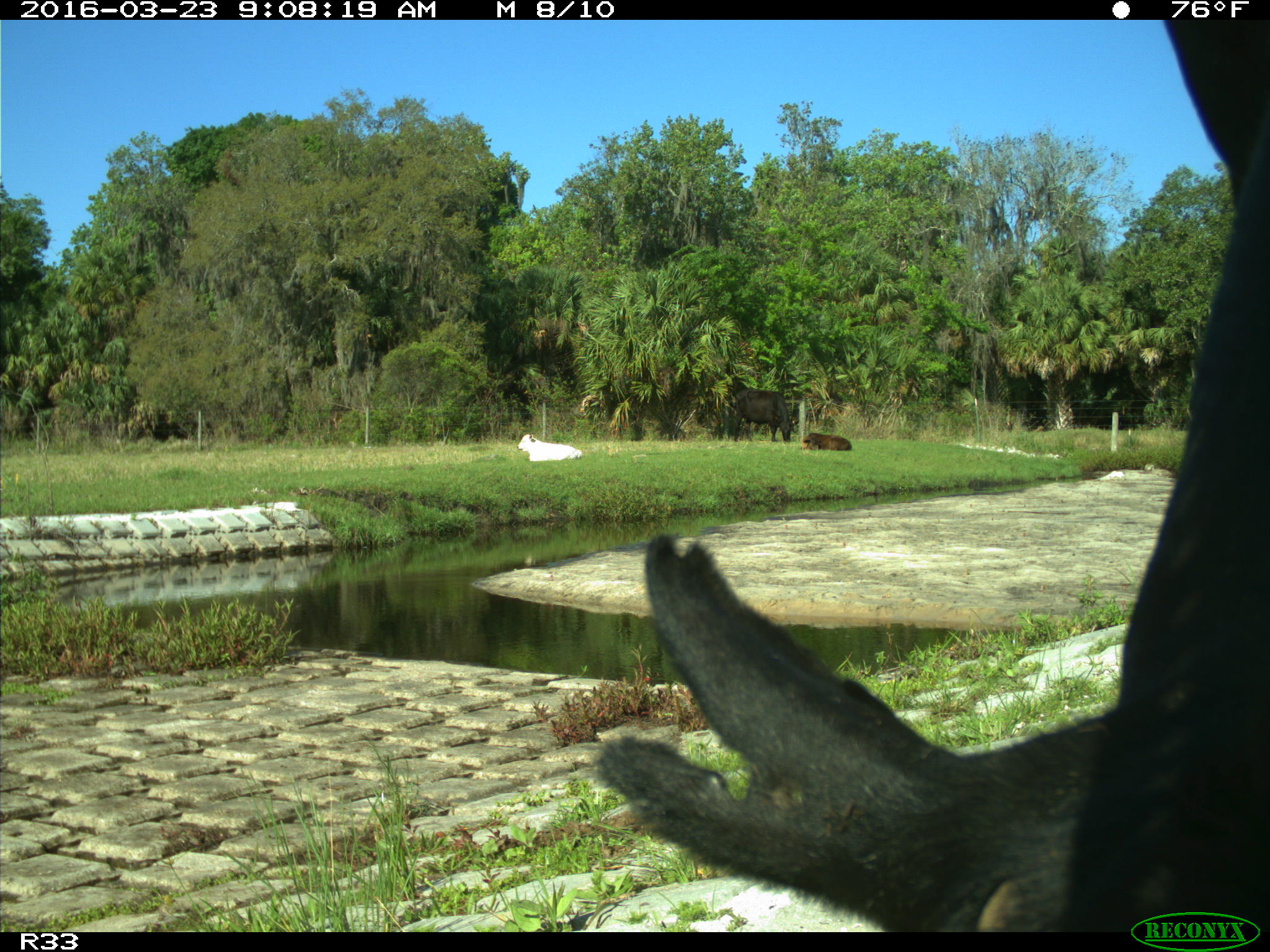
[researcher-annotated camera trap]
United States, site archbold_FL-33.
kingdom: Animalia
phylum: Chordata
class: Mammalia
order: Artiodactyla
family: Bovidae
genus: Bos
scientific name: Bos taurus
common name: domestic cow